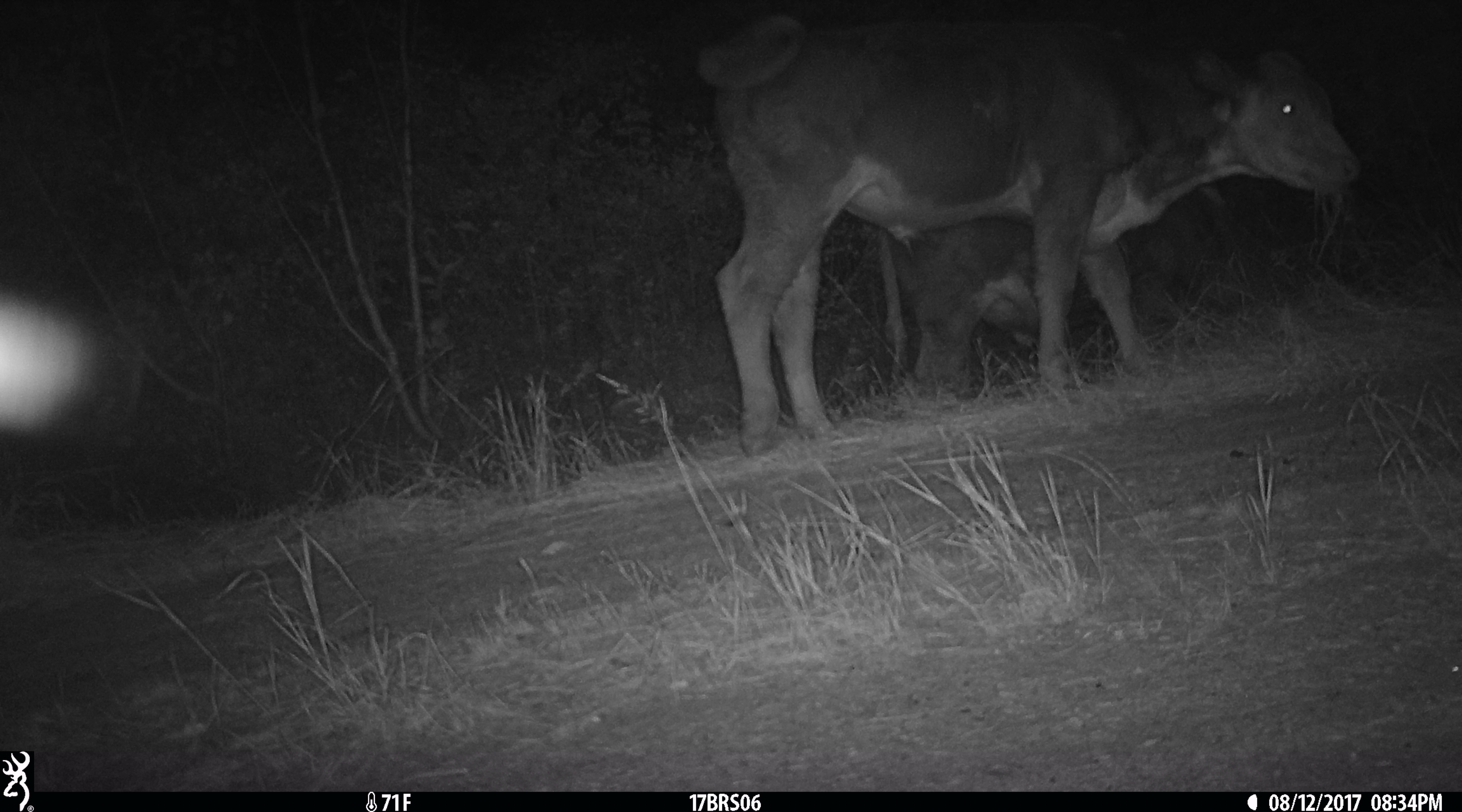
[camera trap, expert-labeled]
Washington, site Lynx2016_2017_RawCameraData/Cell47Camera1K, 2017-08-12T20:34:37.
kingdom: Animalia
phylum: Chordata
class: Mammalia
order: Artiodactyla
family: Bovidae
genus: Bos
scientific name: Bos taurus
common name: domestic cattle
Domestic cattle (Bos taurus). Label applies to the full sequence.